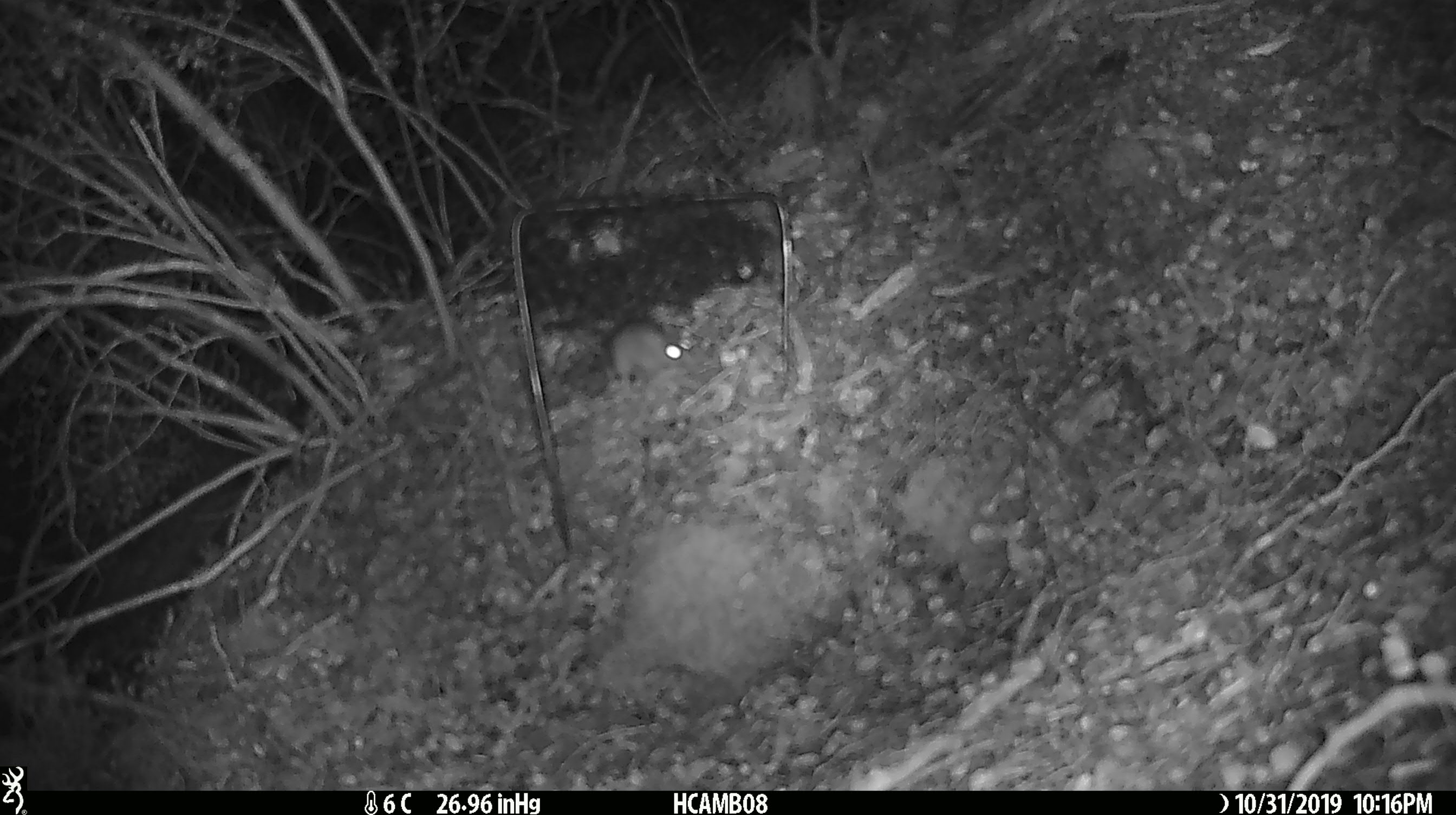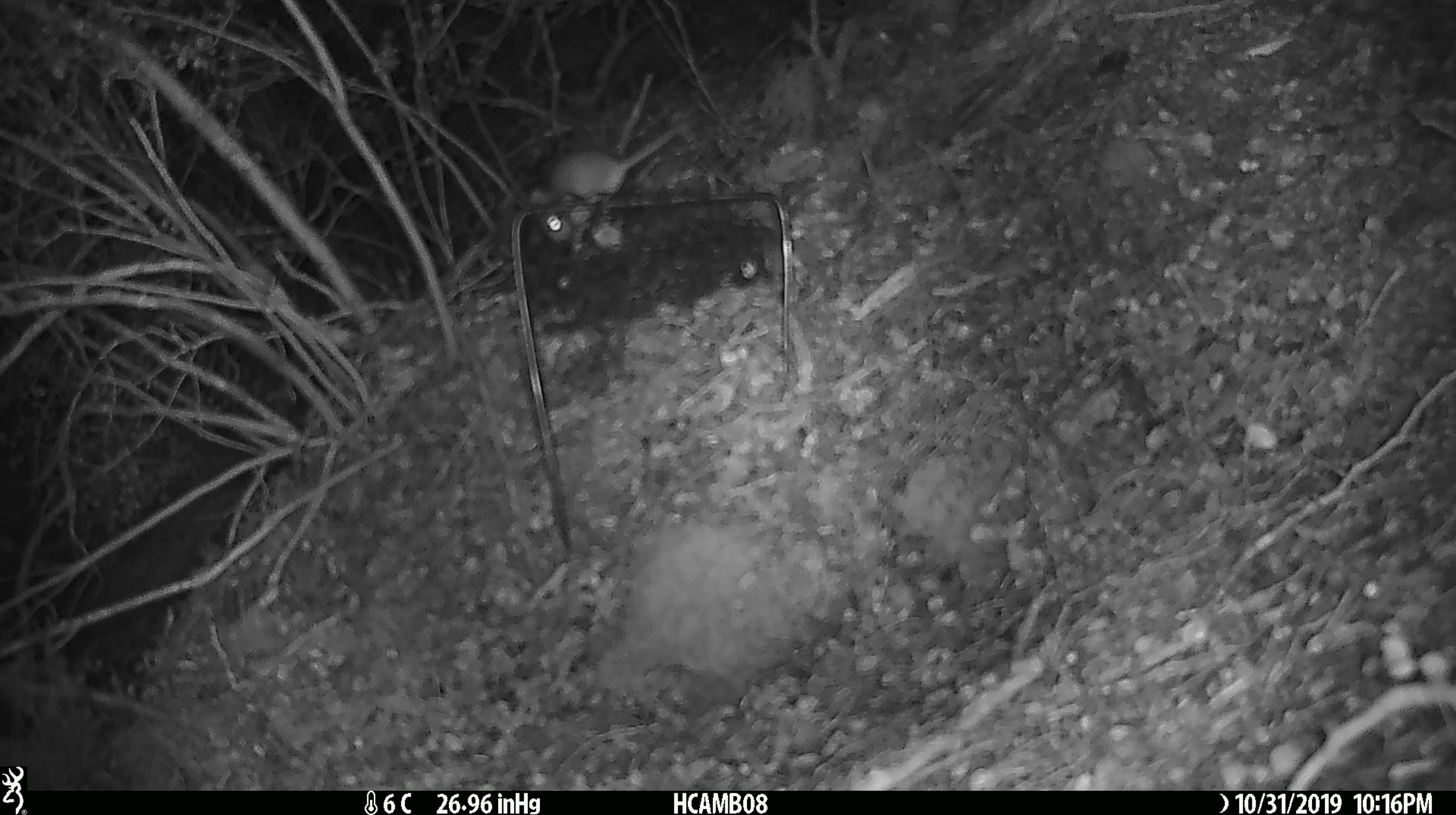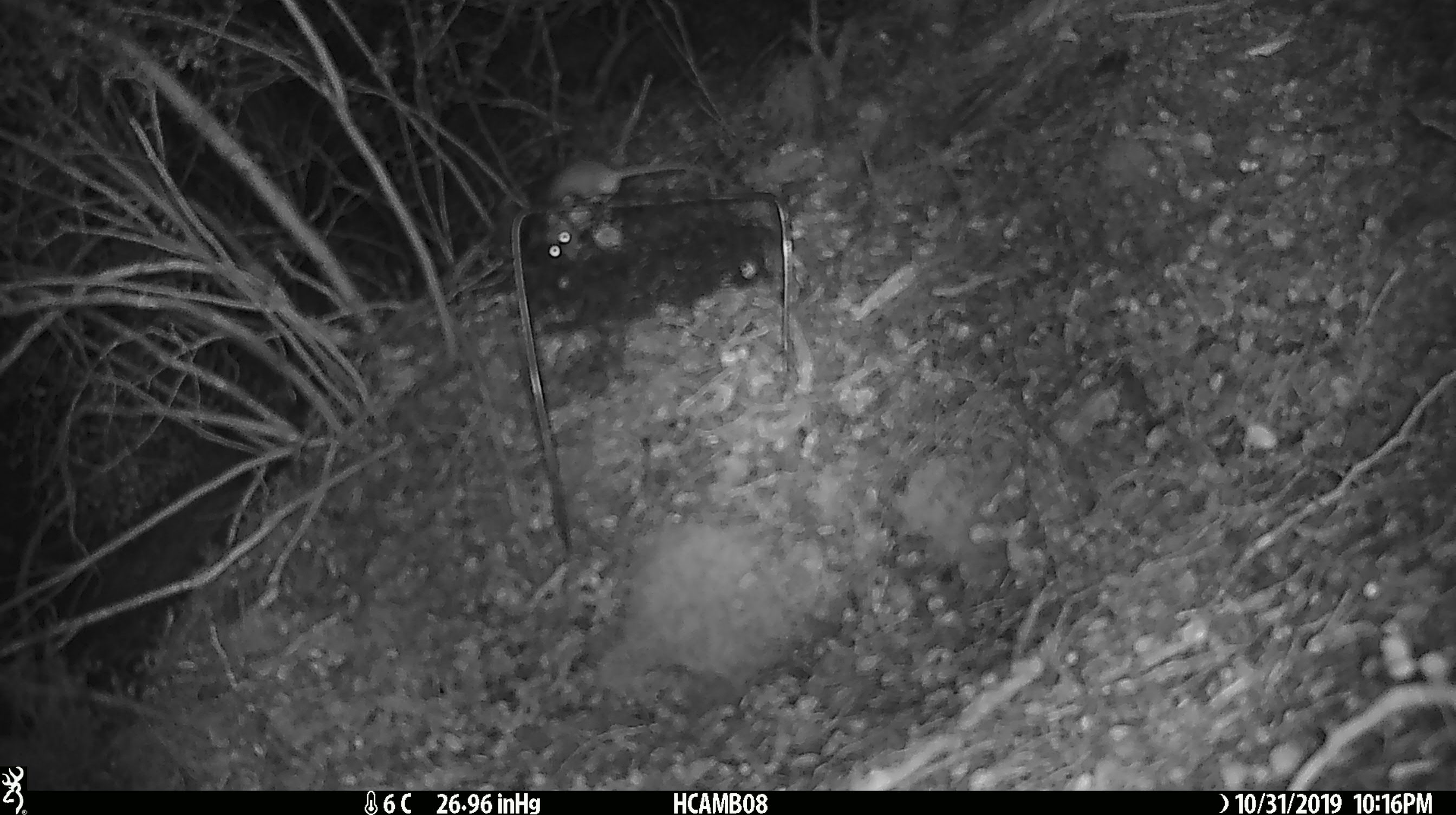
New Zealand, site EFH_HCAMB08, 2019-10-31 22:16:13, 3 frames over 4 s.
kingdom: Animalia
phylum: Chordata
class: Mammalia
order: Rodentia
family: Muridae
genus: Mus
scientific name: Mus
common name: mouse